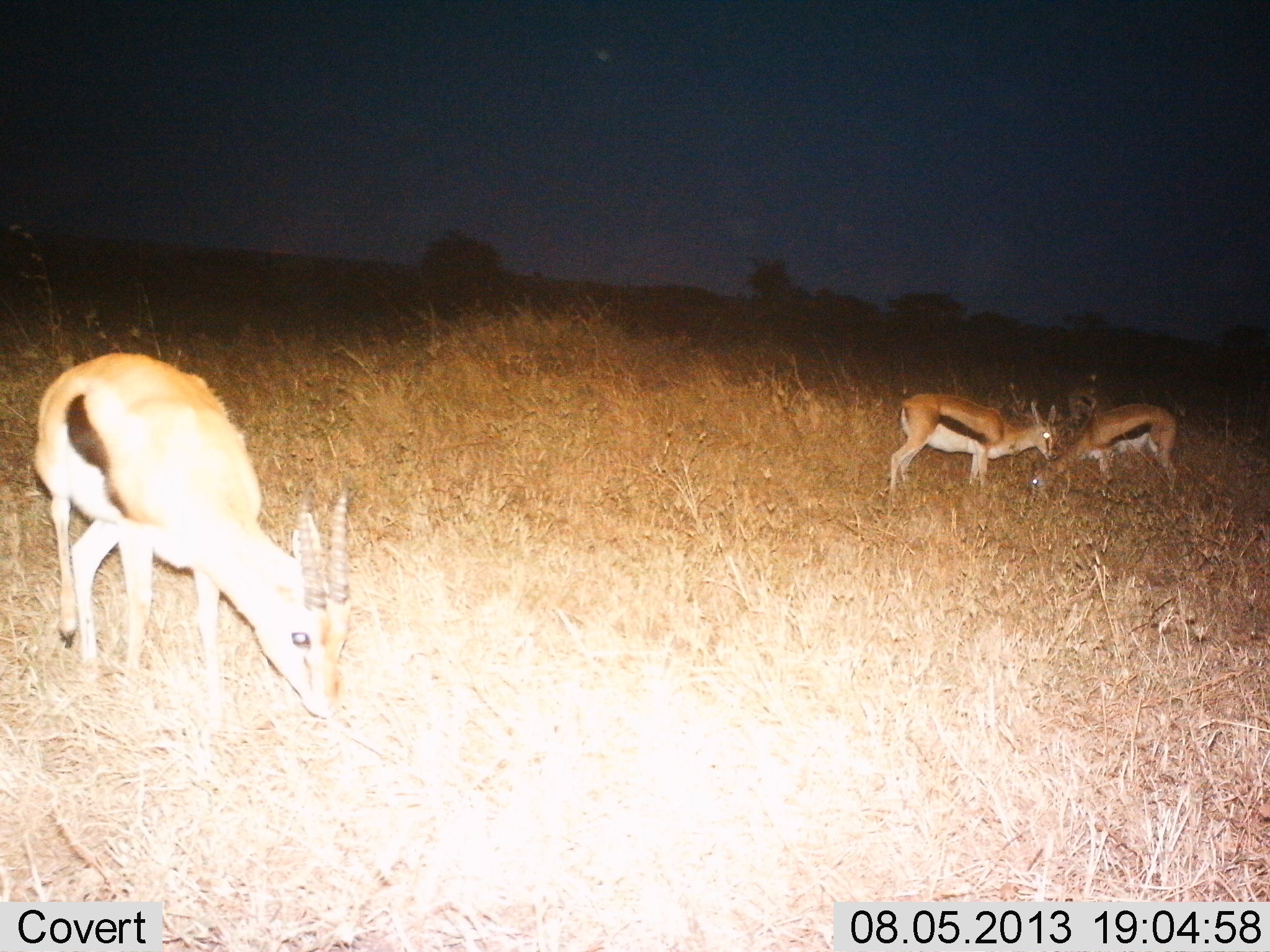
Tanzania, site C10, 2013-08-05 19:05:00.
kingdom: Animalia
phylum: Chordata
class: Mammalia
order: Artiodactyla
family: Bovidae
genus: Eudorcas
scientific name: Eudorcas thomsonii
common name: thomson's gazelle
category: gazellethomsons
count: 3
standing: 27%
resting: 0%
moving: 0%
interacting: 0%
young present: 9%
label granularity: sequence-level